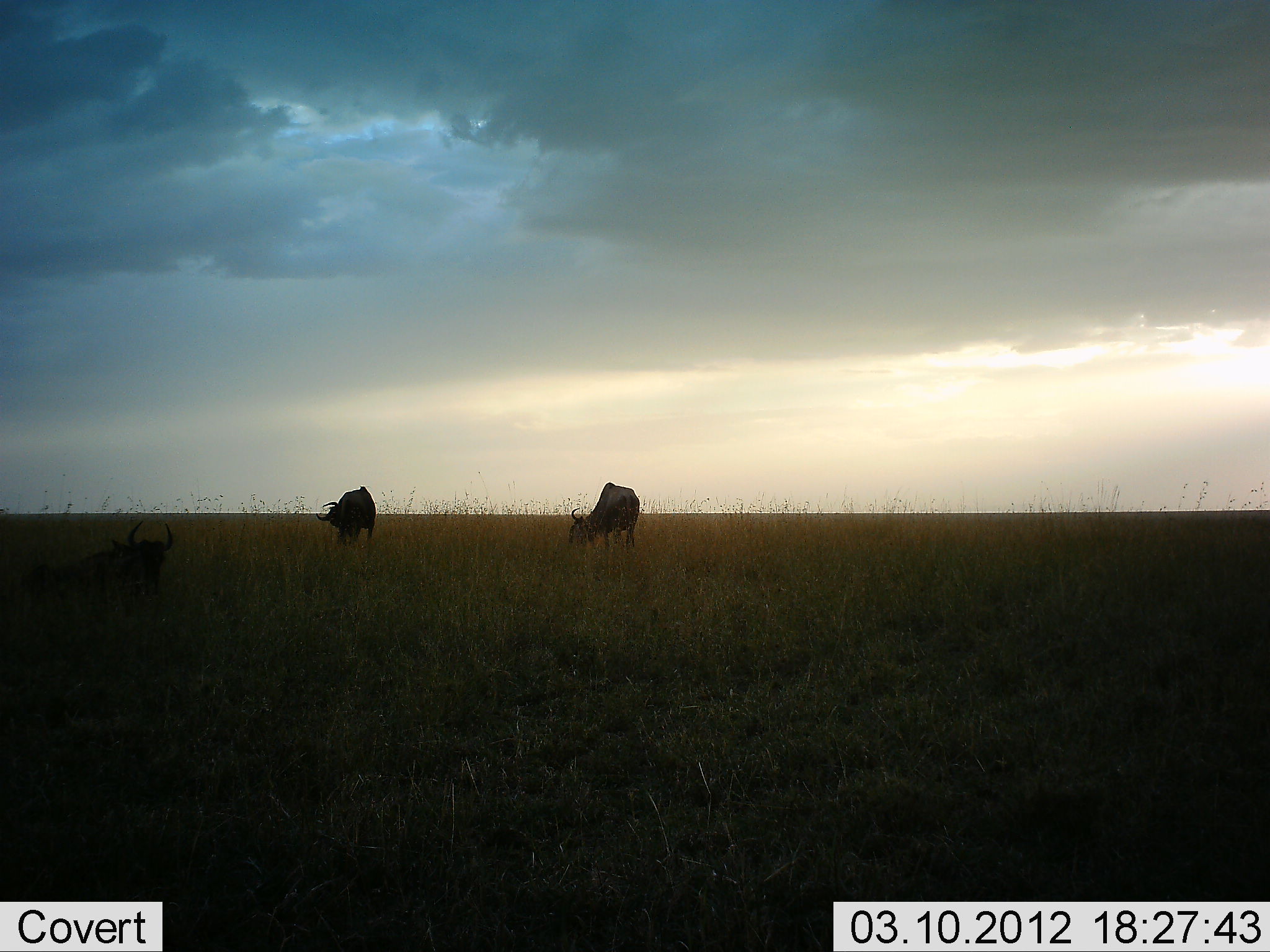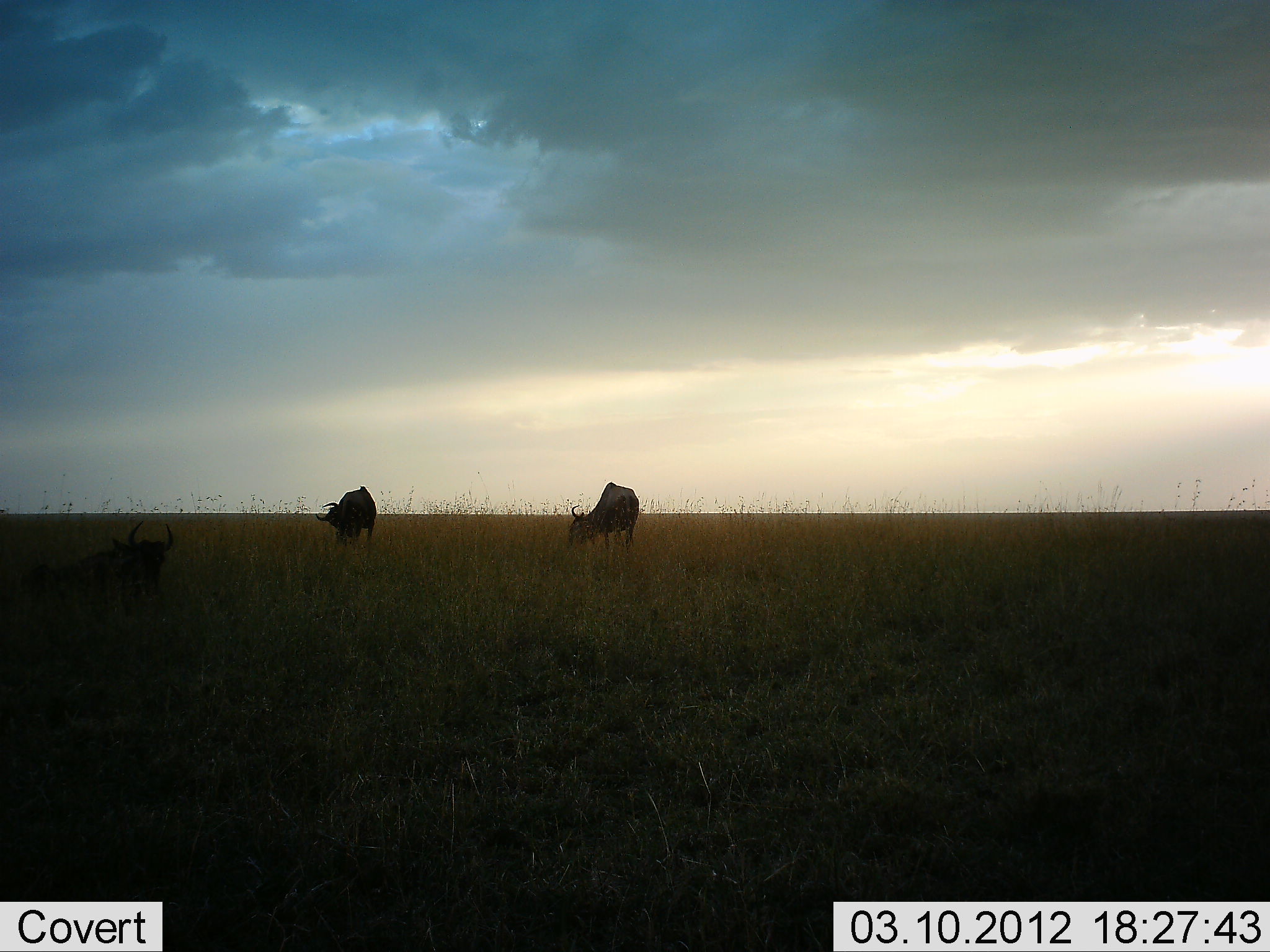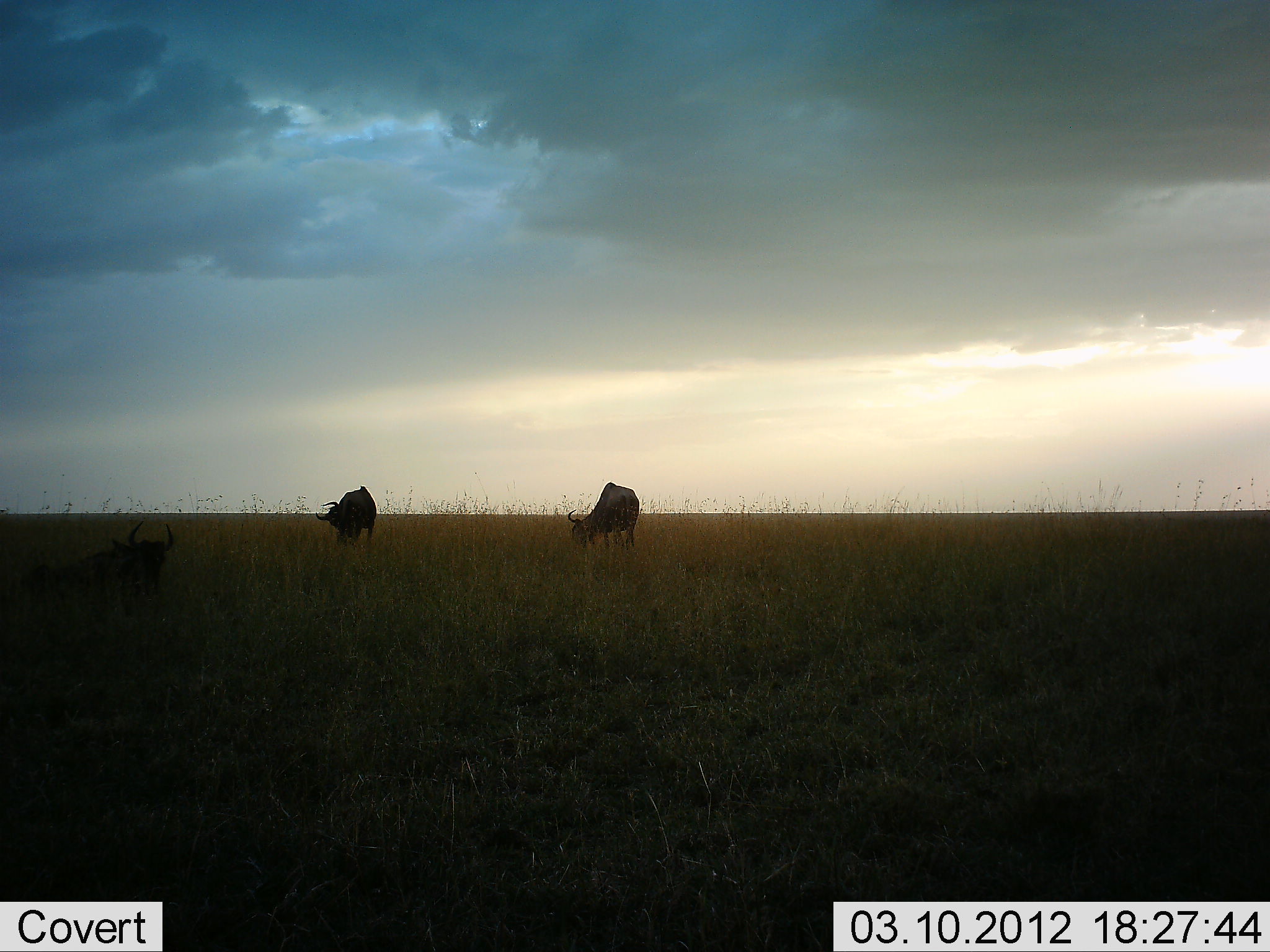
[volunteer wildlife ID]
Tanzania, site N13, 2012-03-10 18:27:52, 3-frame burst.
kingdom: Animalia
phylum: Chordata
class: Mammalia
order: Artiodactyla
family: Bovidae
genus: Connochaetes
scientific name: Connochaetes taurinus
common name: blue wildebeest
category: wildebeest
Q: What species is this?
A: Wildebeest (blue wildebeest) (Connochaetes taurinus).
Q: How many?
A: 3.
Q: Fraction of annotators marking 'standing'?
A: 31%.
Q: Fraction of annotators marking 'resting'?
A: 50%.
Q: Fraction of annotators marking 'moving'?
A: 0%.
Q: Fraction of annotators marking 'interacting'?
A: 0%.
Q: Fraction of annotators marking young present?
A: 0%.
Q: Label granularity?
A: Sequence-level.